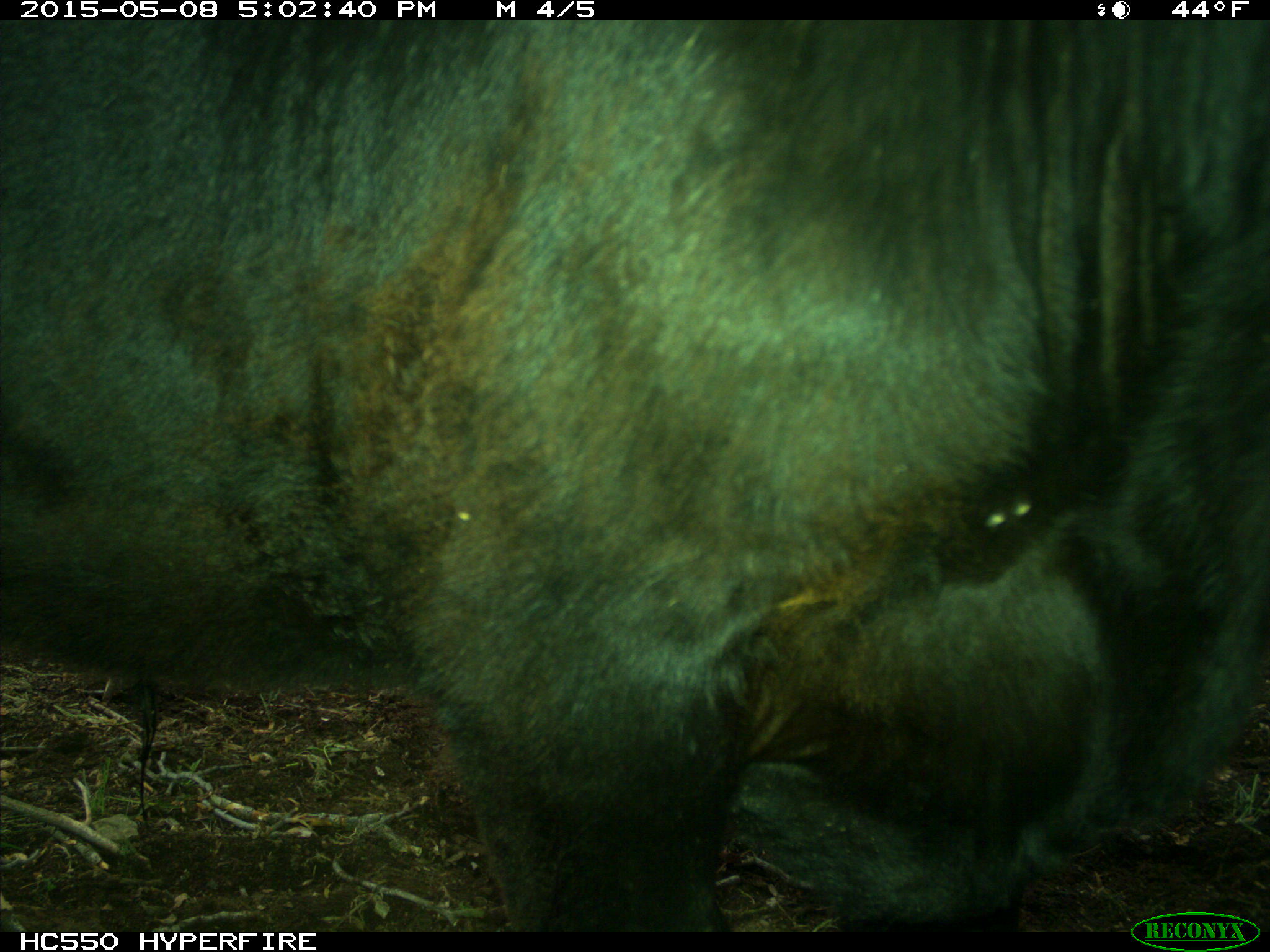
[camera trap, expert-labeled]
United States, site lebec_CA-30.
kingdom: Animalia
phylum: Chordata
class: Mammalia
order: Artiodactyla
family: Bovidae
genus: Bos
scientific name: Bos taurus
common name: domestic cow